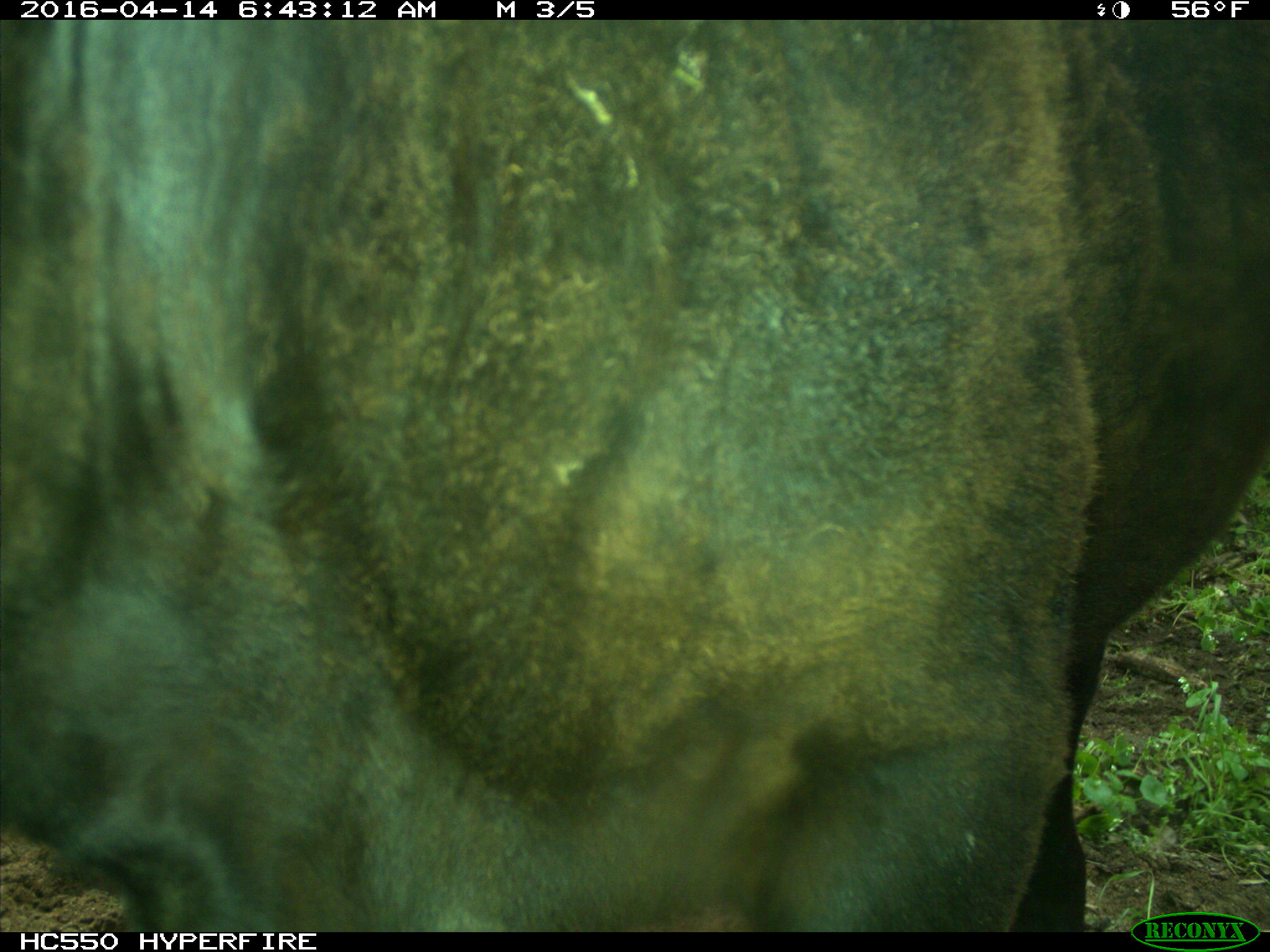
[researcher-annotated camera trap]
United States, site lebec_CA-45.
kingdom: Animalia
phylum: Chordata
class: Mammalia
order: Artiodactyla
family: Bovidae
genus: Bos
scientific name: Bos taurus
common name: domestic cow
Bos taurus (domestic cow).